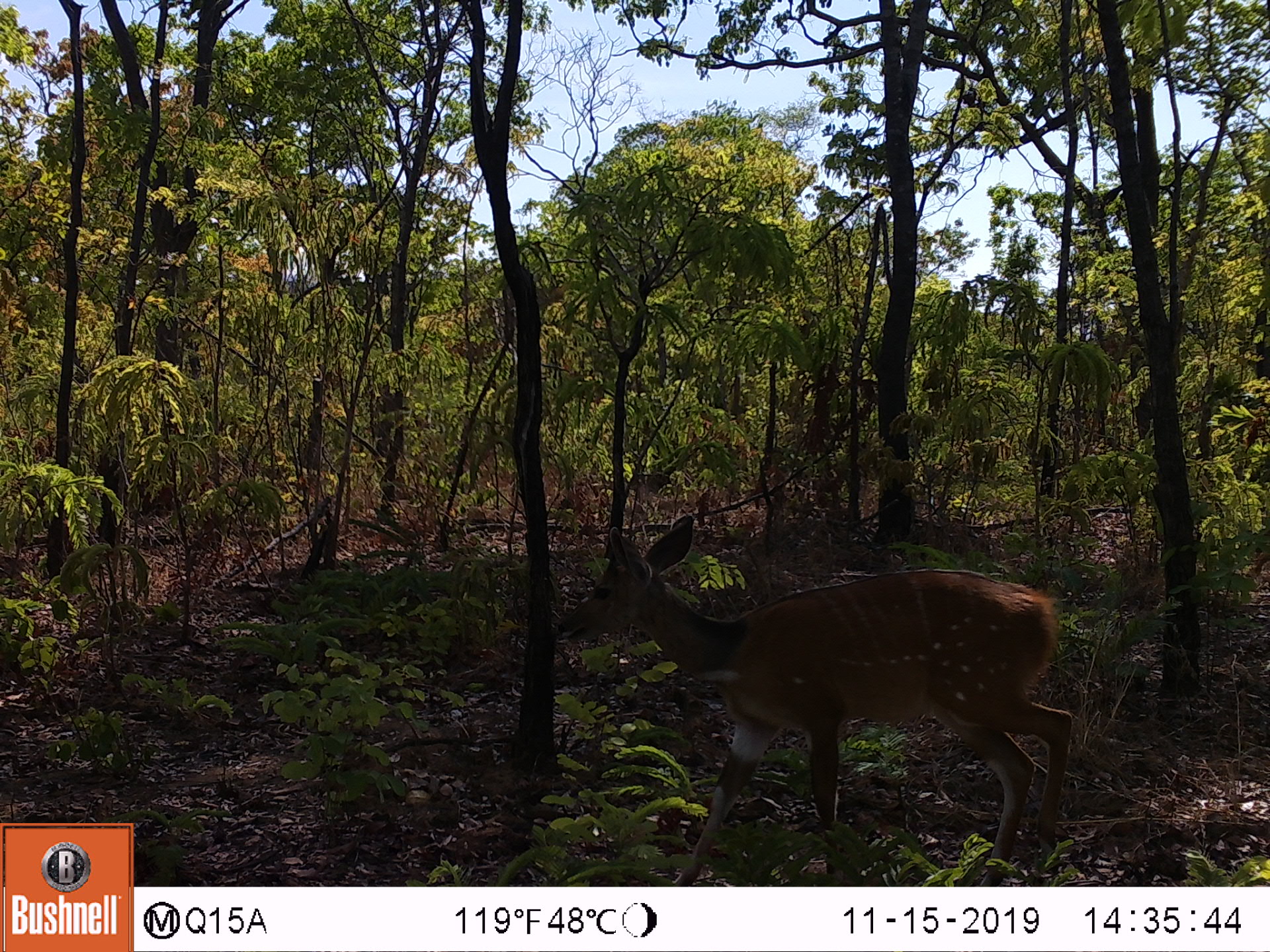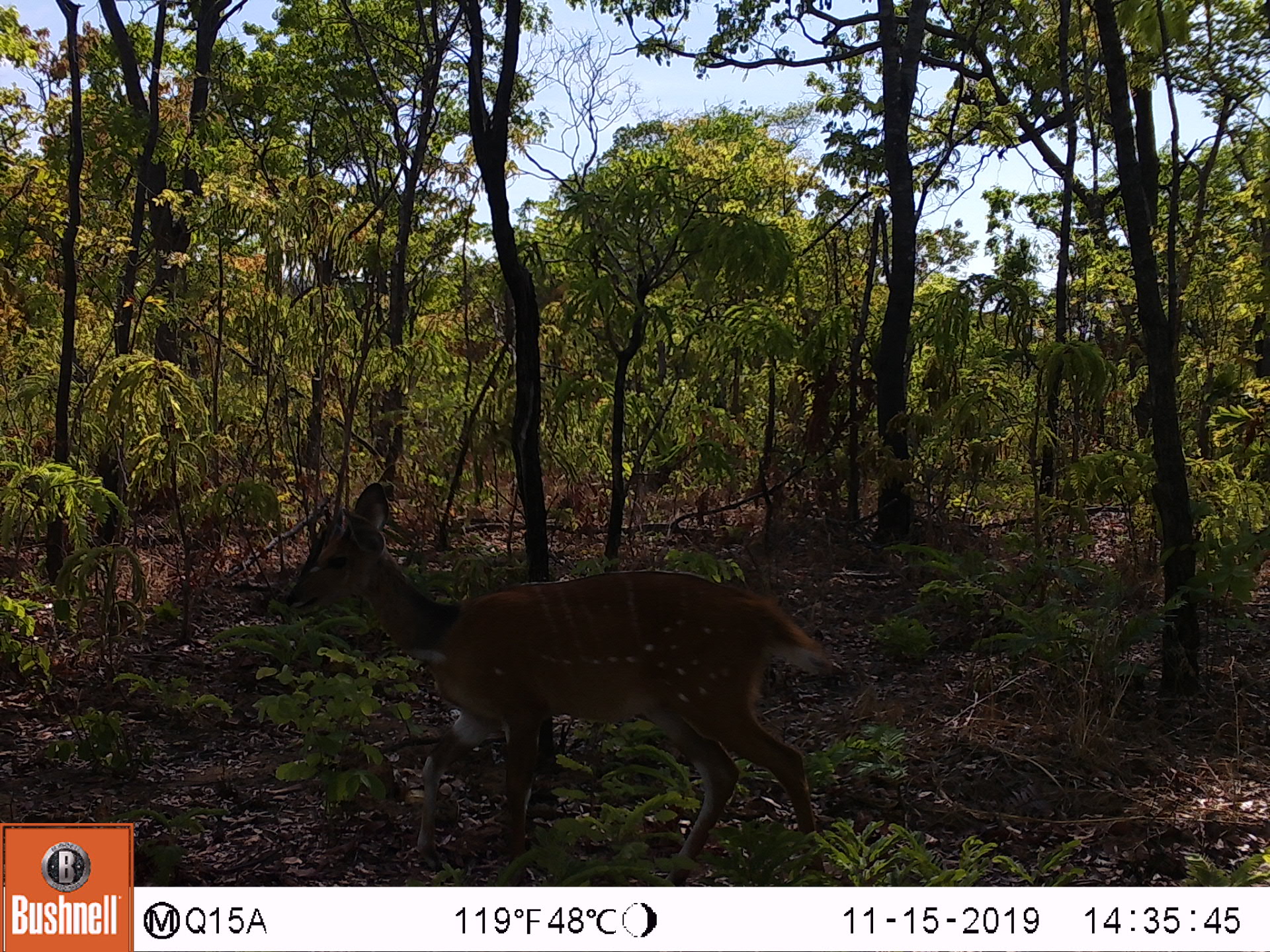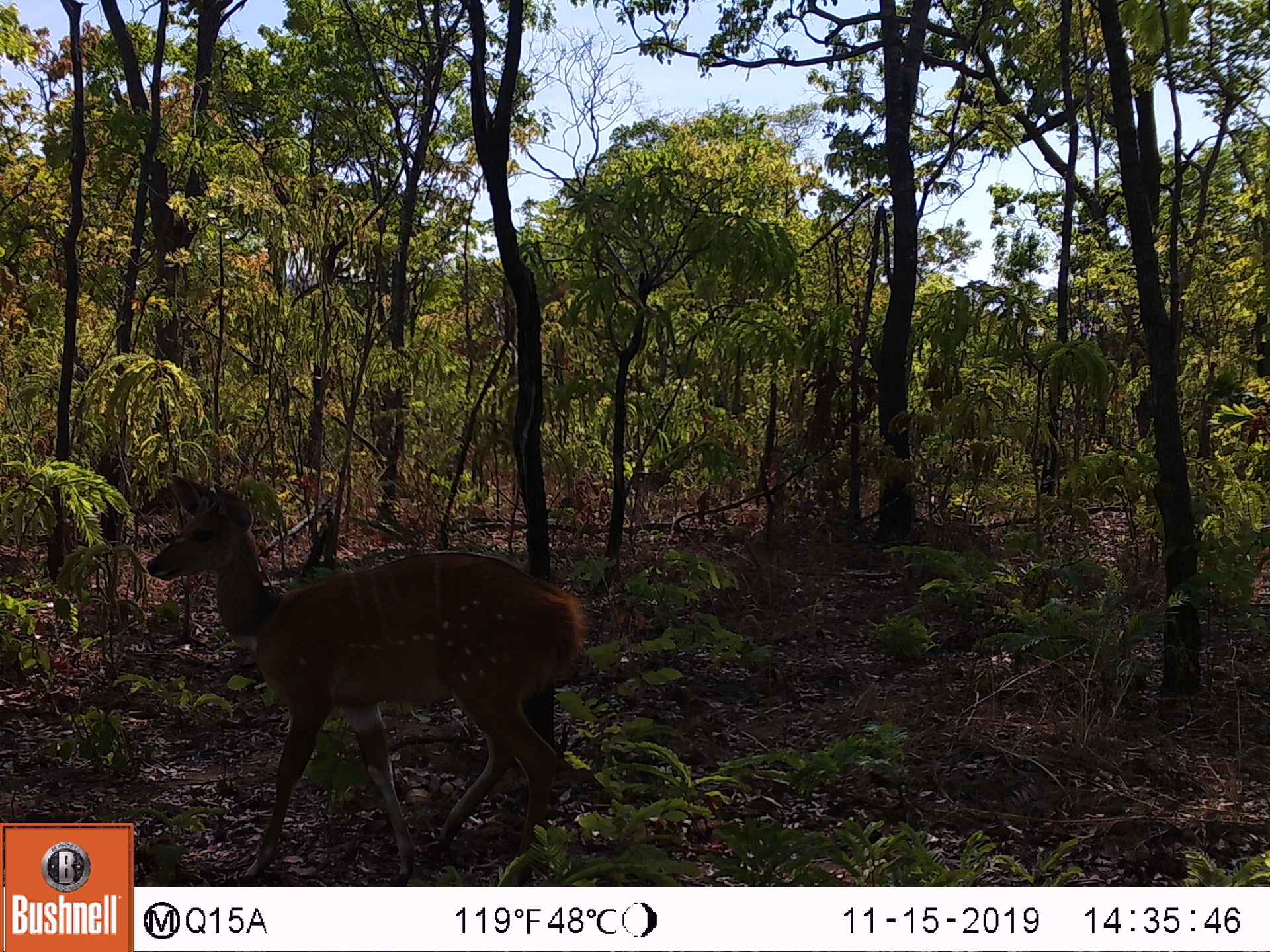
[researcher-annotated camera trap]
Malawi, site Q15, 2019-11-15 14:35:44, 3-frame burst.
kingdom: Animalia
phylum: Chordata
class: Mammalia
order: Artiodactyla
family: Bovidae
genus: Tragelaphus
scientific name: Tragelaphus sylvaticus sylvaticus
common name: cape bushbuck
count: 1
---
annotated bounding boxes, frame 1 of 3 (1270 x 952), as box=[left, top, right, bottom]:
cape bushbuck: box=[555, 520, 1075, 872]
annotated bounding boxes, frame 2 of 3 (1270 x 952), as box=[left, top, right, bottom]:
cape bushbuck: box=[290, 476, 828, 865]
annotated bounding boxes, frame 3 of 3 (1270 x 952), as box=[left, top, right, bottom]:
cape bushbuck: box=[145, 468, 585, 871]